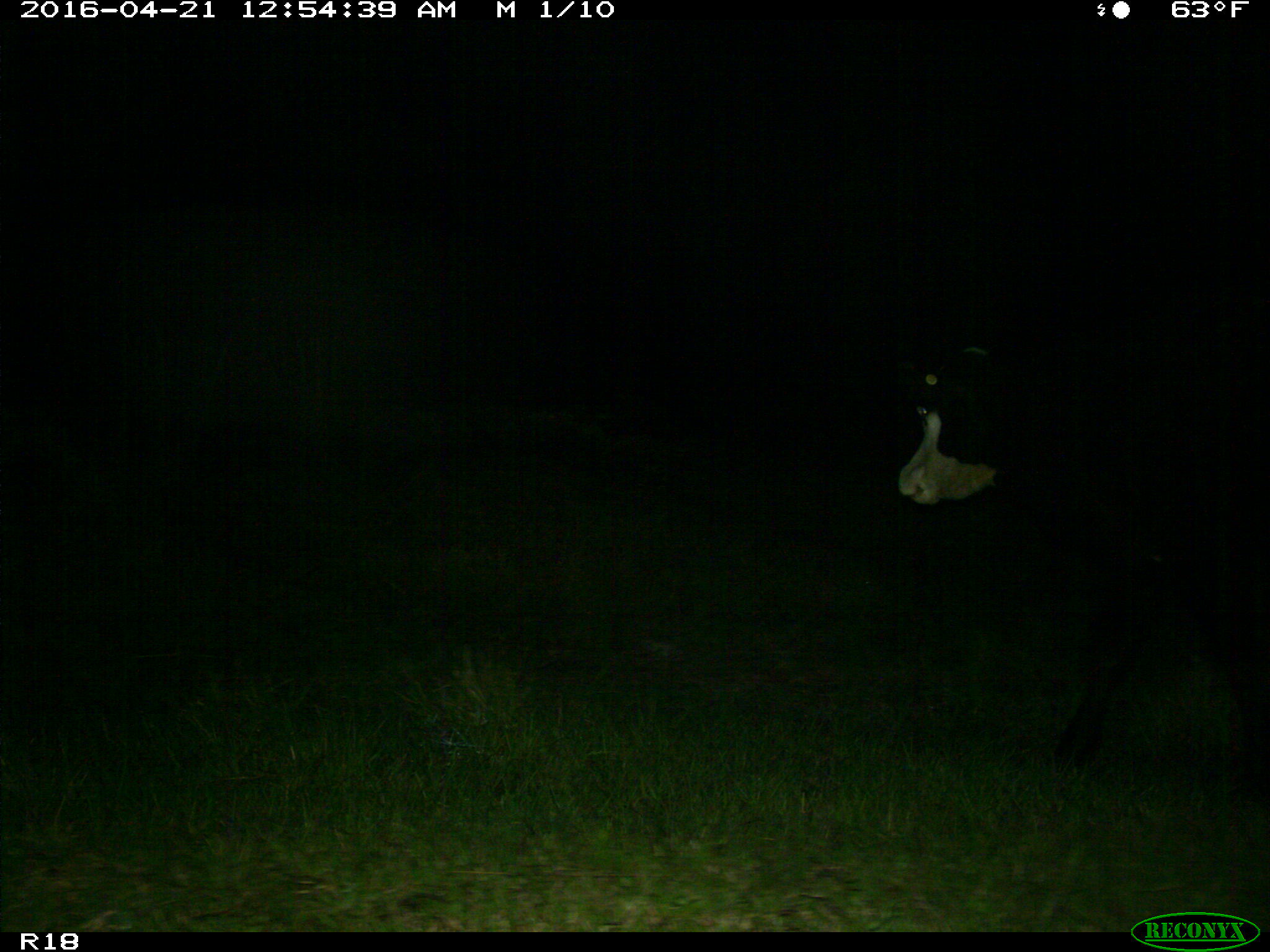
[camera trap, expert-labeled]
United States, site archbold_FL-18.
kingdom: Animalia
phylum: Chordata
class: Mammalia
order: Artiodactyla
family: Bovidae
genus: Bos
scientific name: Bos taurus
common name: domestic cow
Bos taurus (domestic cow).